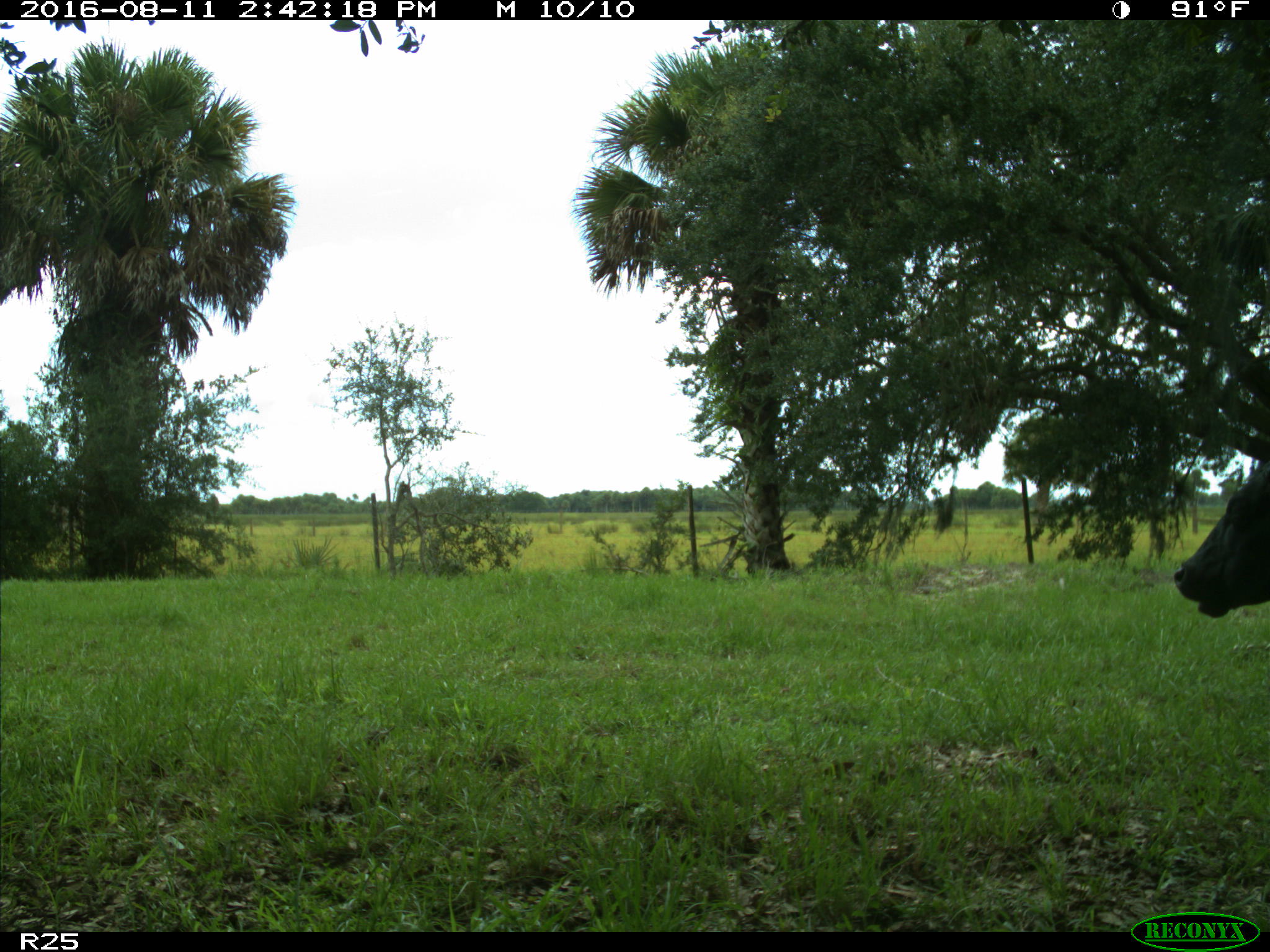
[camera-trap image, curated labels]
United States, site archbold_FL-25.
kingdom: Animalia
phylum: Chordata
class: Mammalia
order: Artiodactyla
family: Bovidae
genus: Bos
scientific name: Bos taurus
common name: domestic cow